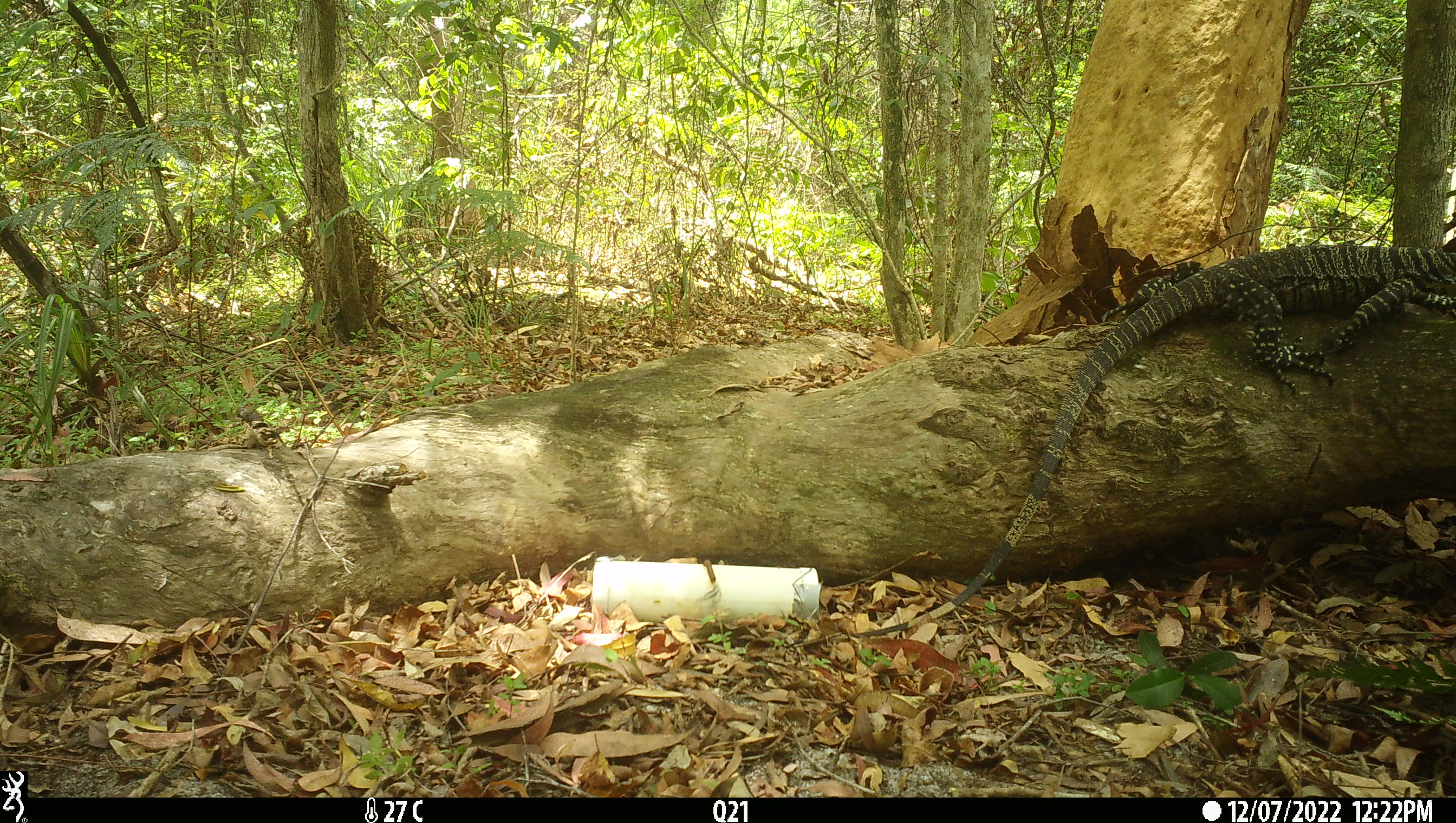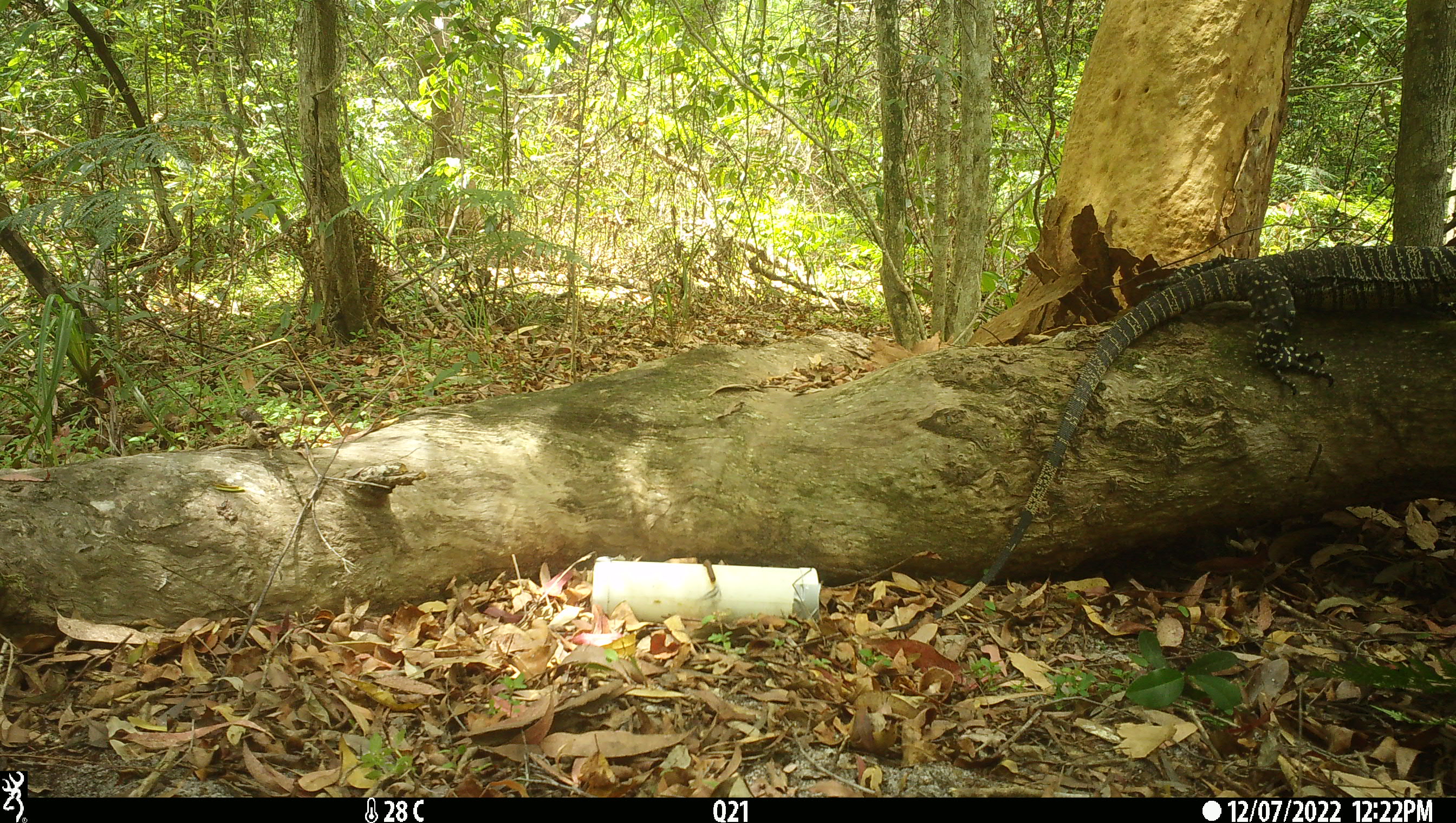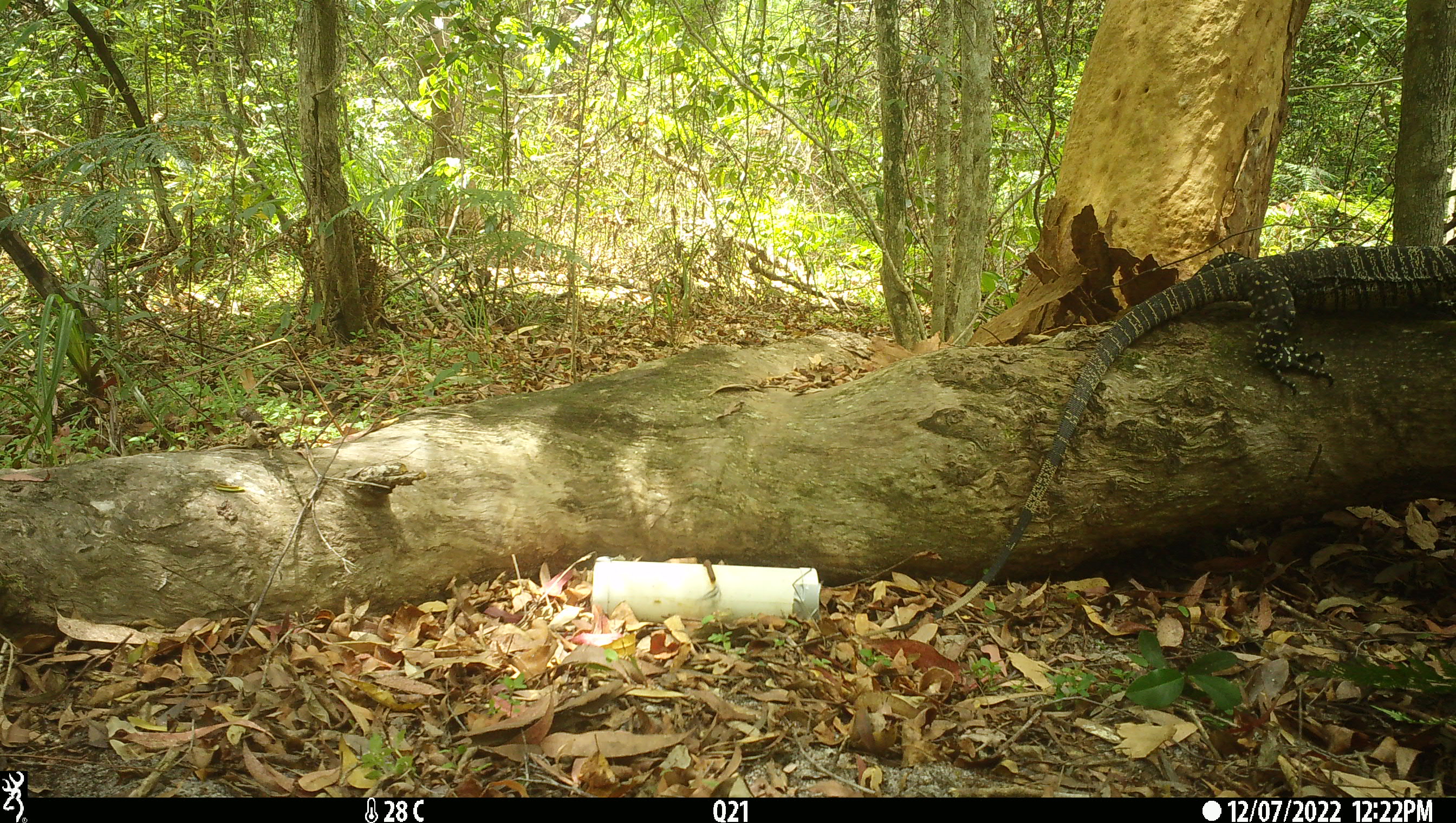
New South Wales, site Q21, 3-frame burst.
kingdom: Animalia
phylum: Chordata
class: Reptilia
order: Squamata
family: Varanidae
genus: Varanus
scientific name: Varanus varius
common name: lace monitor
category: goanna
Goanna (lace monitor) (Varanus varius).